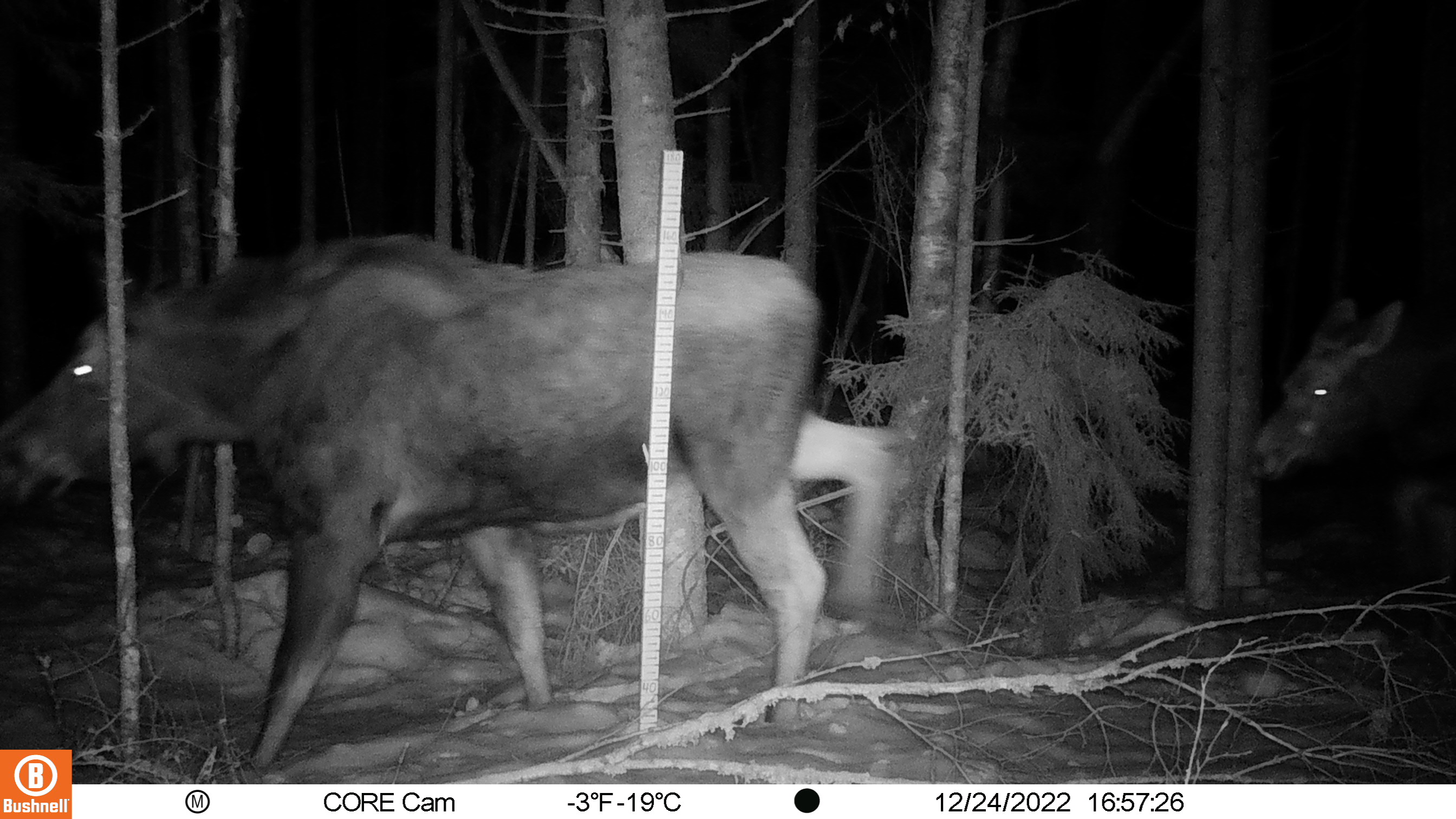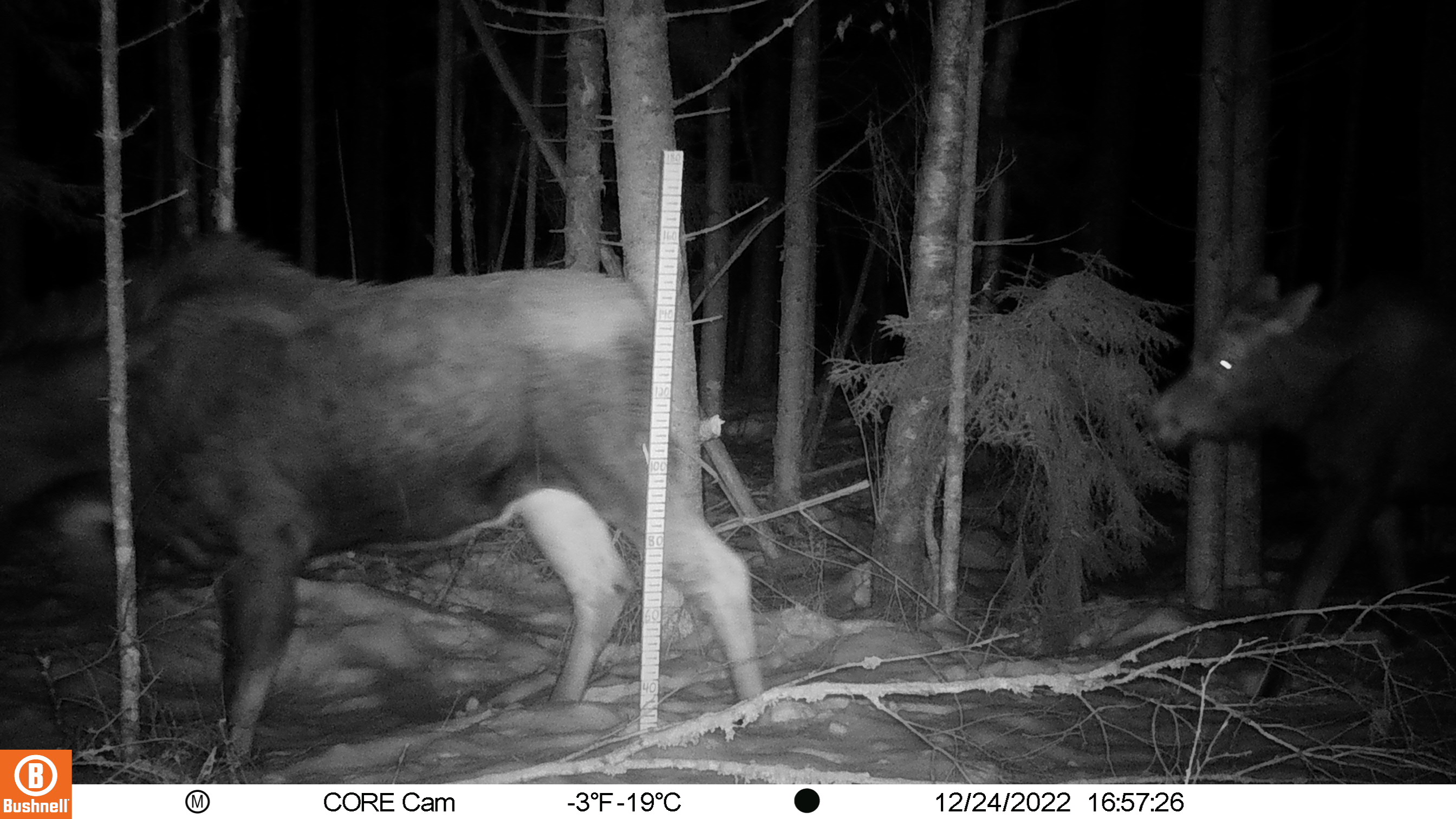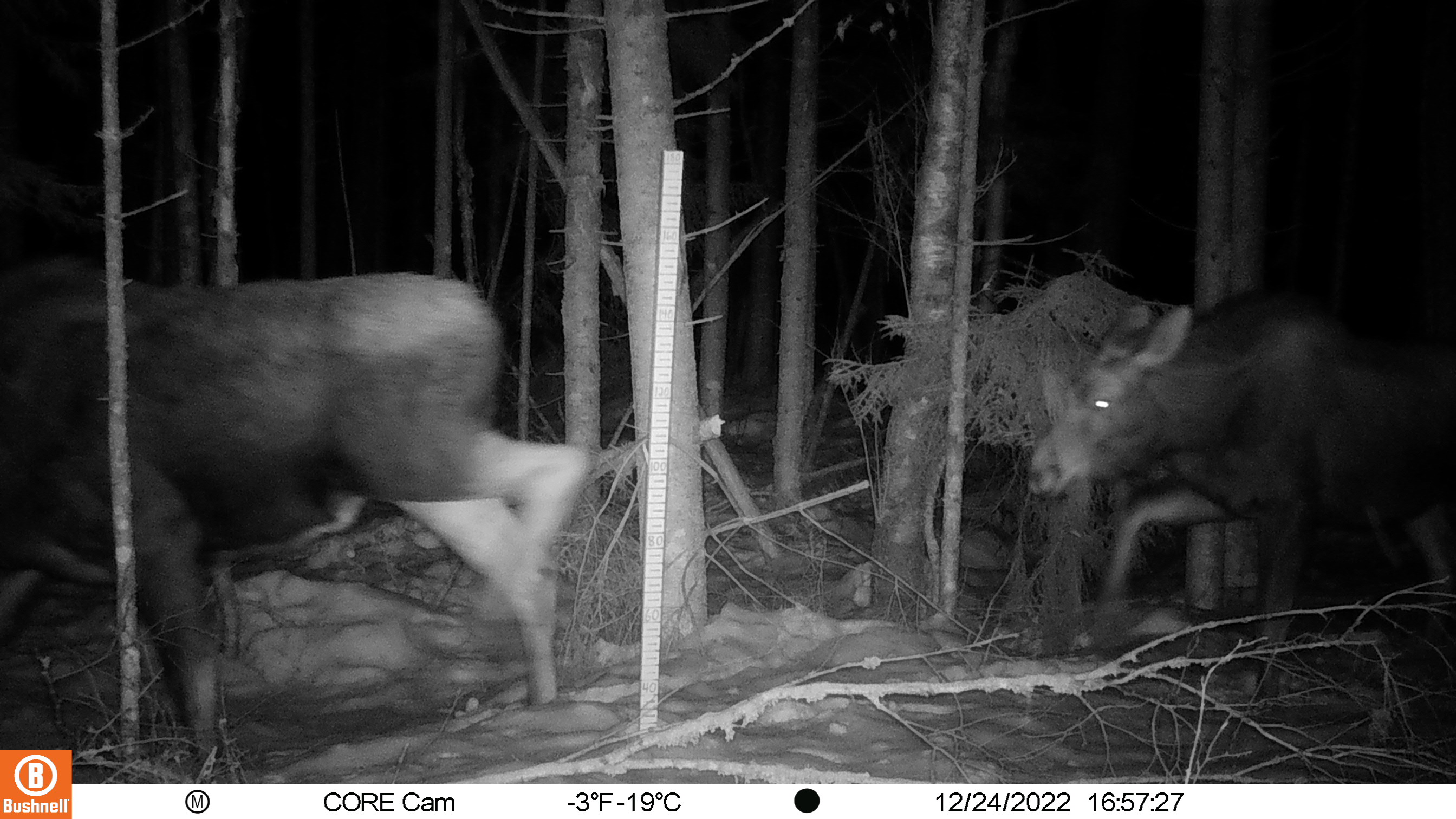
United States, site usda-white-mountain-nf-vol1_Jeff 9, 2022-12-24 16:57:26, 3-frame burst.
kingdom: Animalia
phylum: Chordata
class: Mammalia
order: Artiodactyla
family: Cervidae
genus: Alces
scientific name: Alces alces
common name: moose